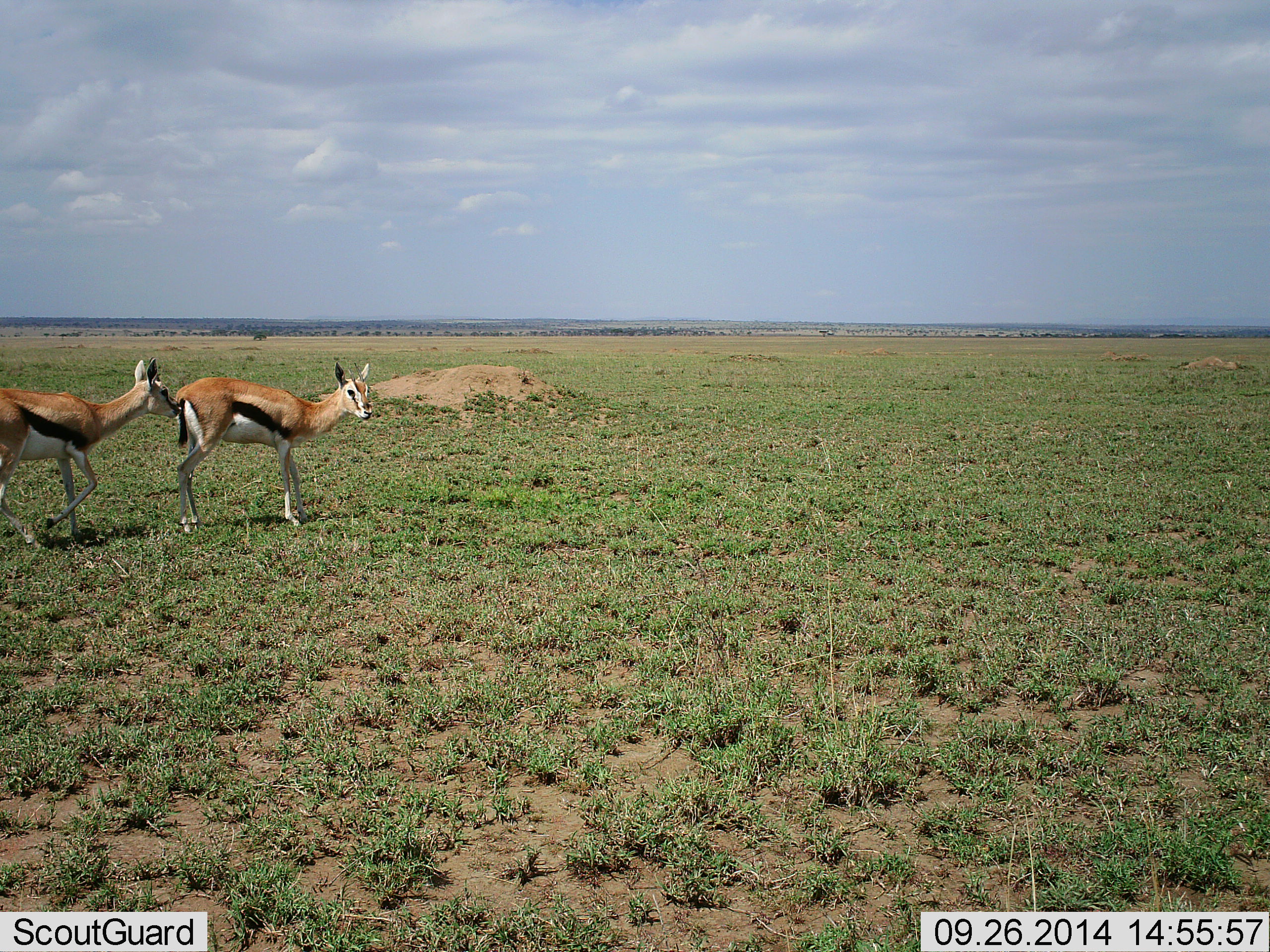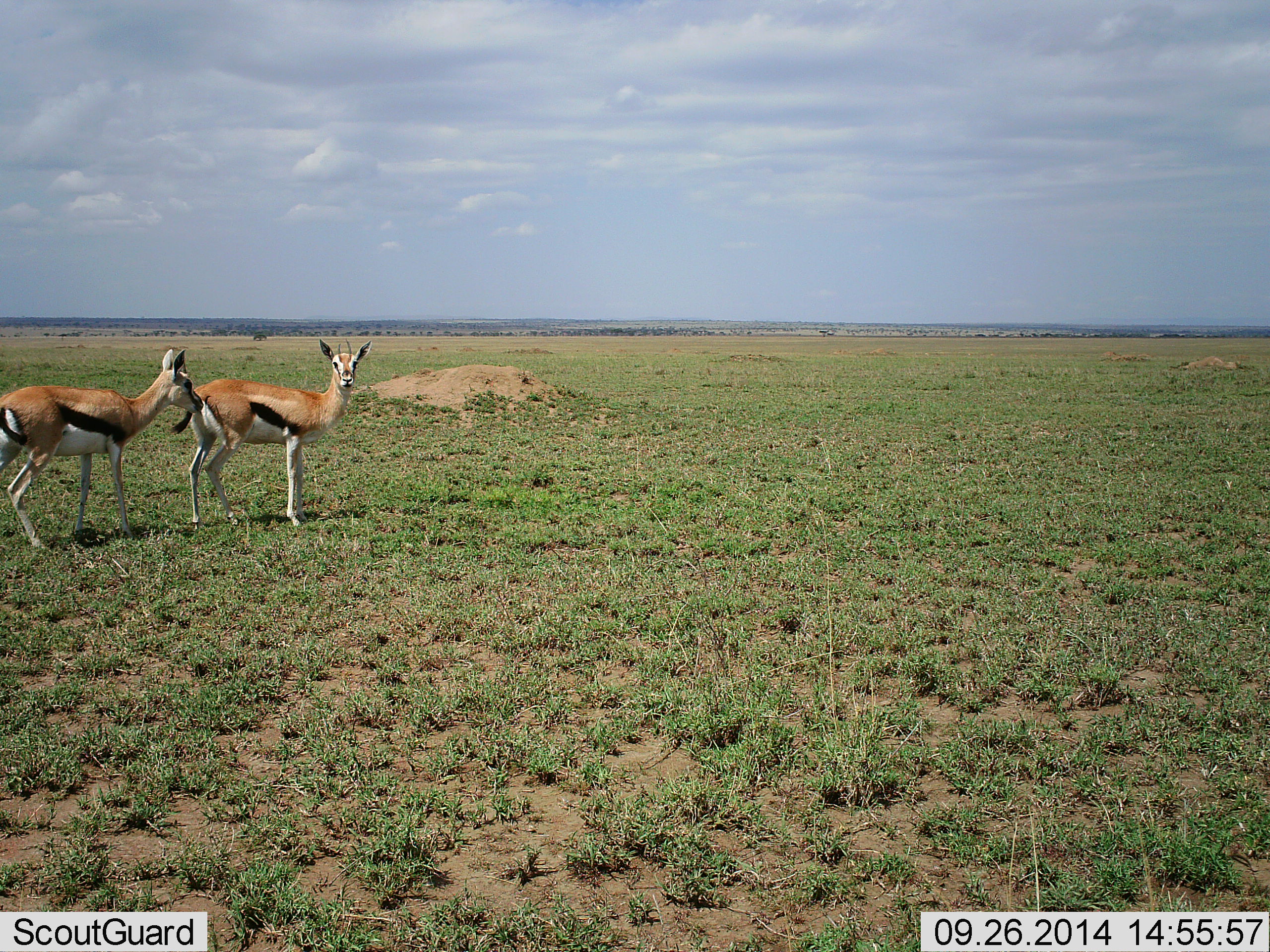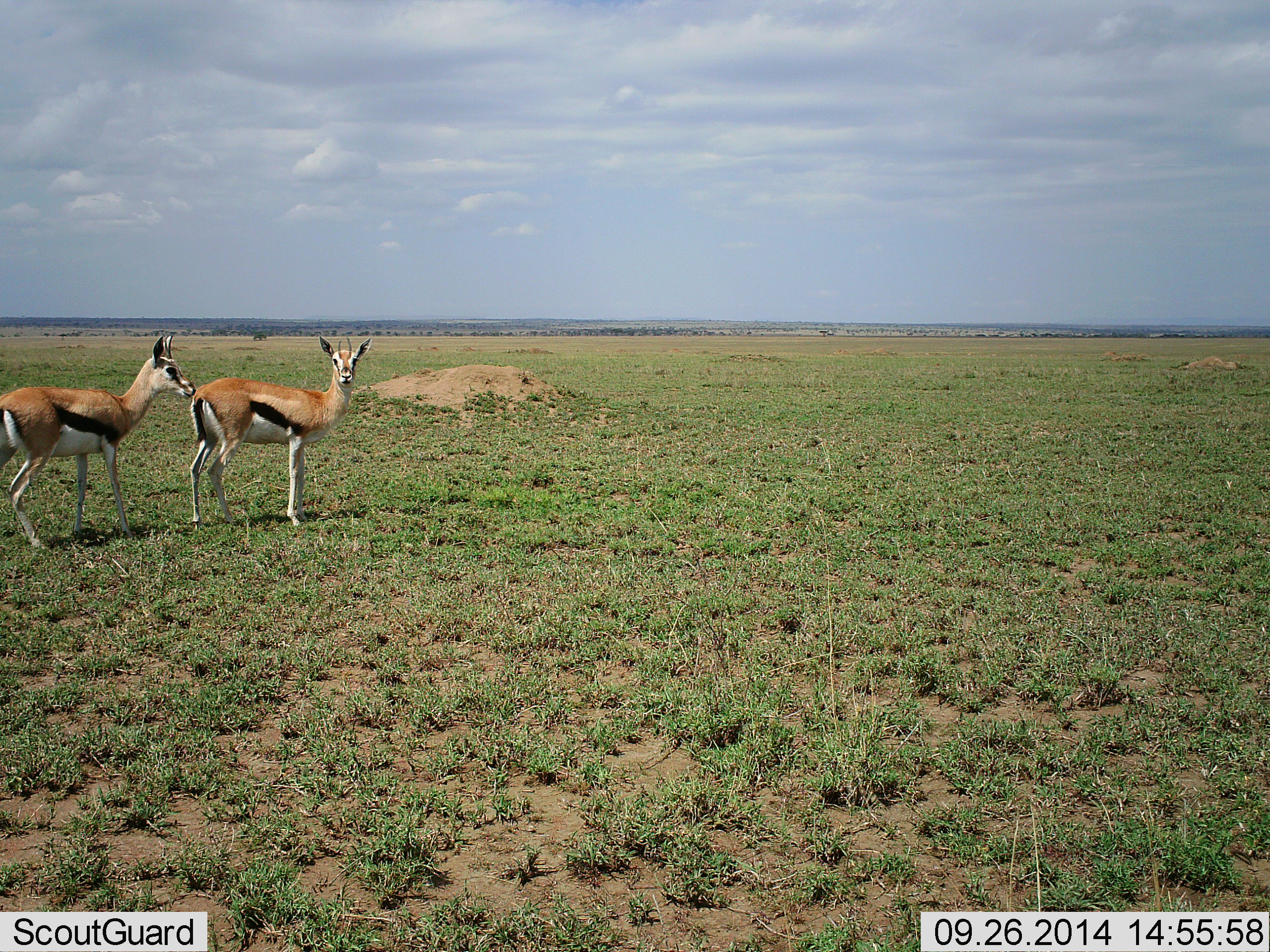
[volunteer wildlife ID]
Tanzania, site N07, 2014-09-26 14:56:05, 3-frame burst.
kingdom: Animalia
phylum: Chordata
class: Mammalia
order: Artiodactyla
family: Bovidae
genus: Eudorcas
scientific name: Eudorcas thomsonii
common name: thomson's gazelle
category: gazellethomsons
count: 2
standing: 100%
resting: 0%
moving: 20%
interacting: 10%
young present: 0%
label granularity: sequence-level